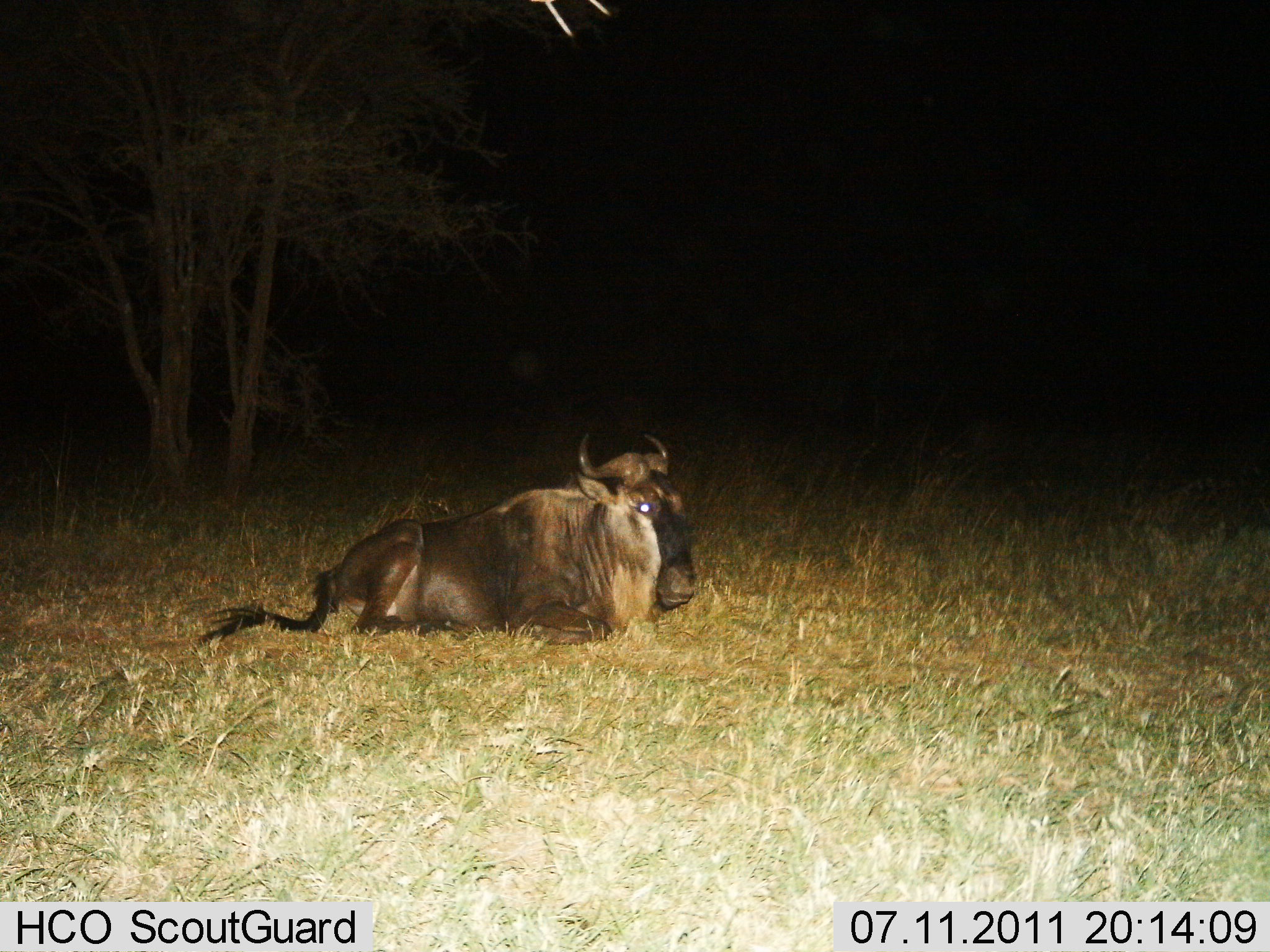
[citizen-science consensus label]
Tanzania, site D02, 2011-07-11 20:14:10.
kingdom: Animalia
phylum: Chordata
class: Mammalia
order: Artiodactyla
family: Bovidae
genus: Connochaetes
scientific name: Connochaetes taurinus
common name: blue wildebeest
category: wildebeest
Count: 1.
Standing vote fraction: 0%.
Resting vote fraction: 100%.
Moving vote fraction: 0%.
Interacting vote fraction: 0%.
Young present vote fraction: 0%.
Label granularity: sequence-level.